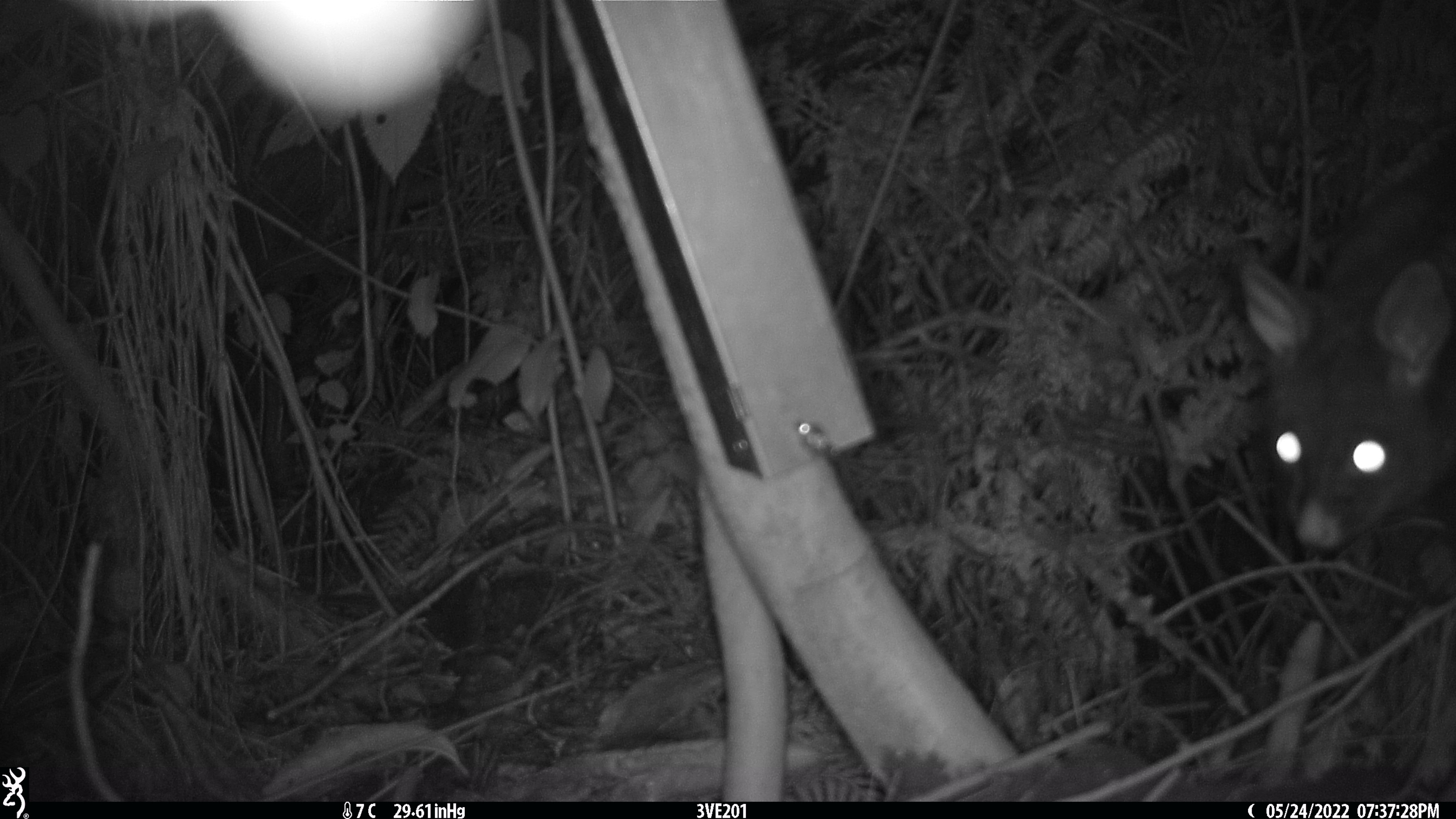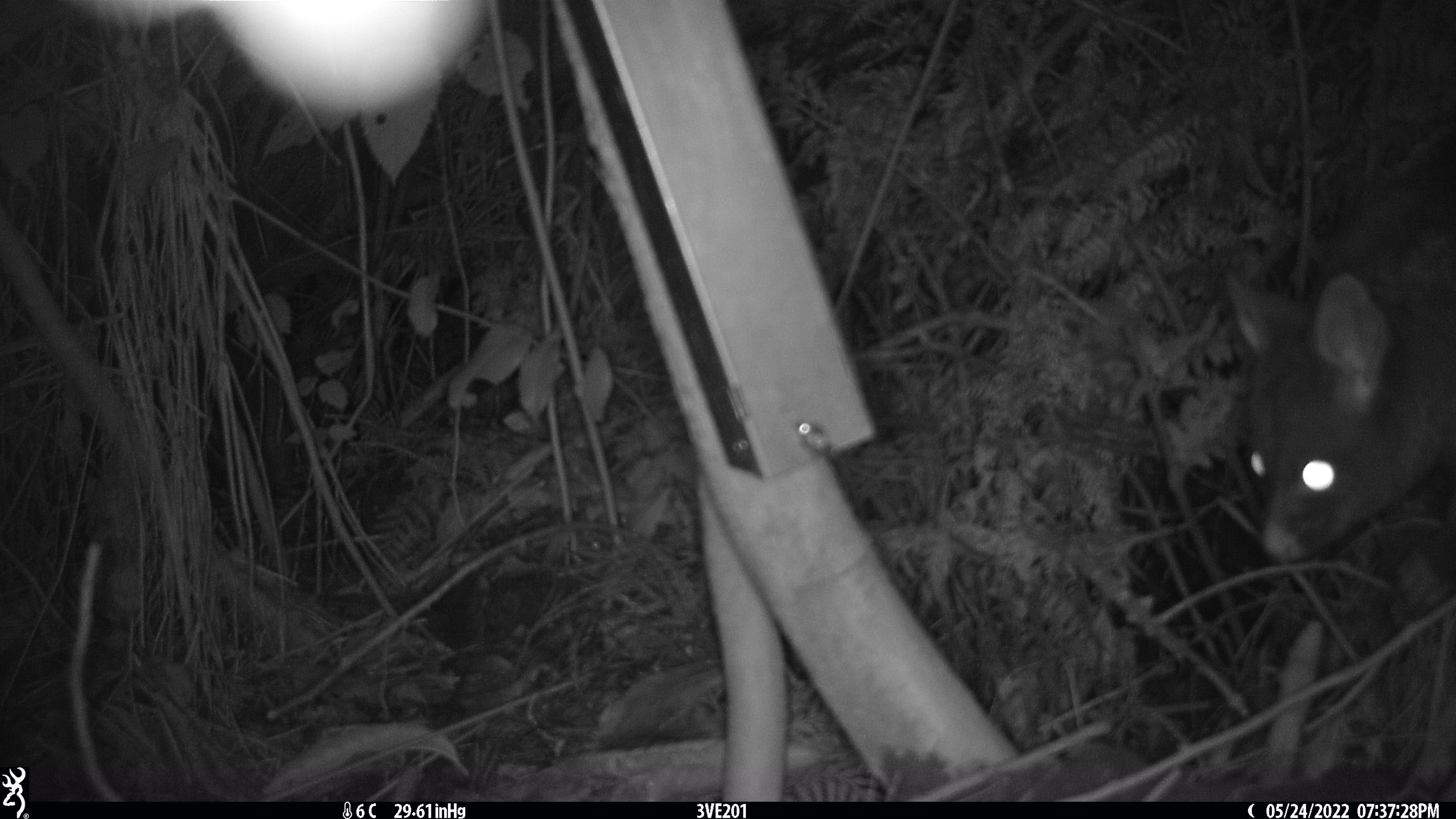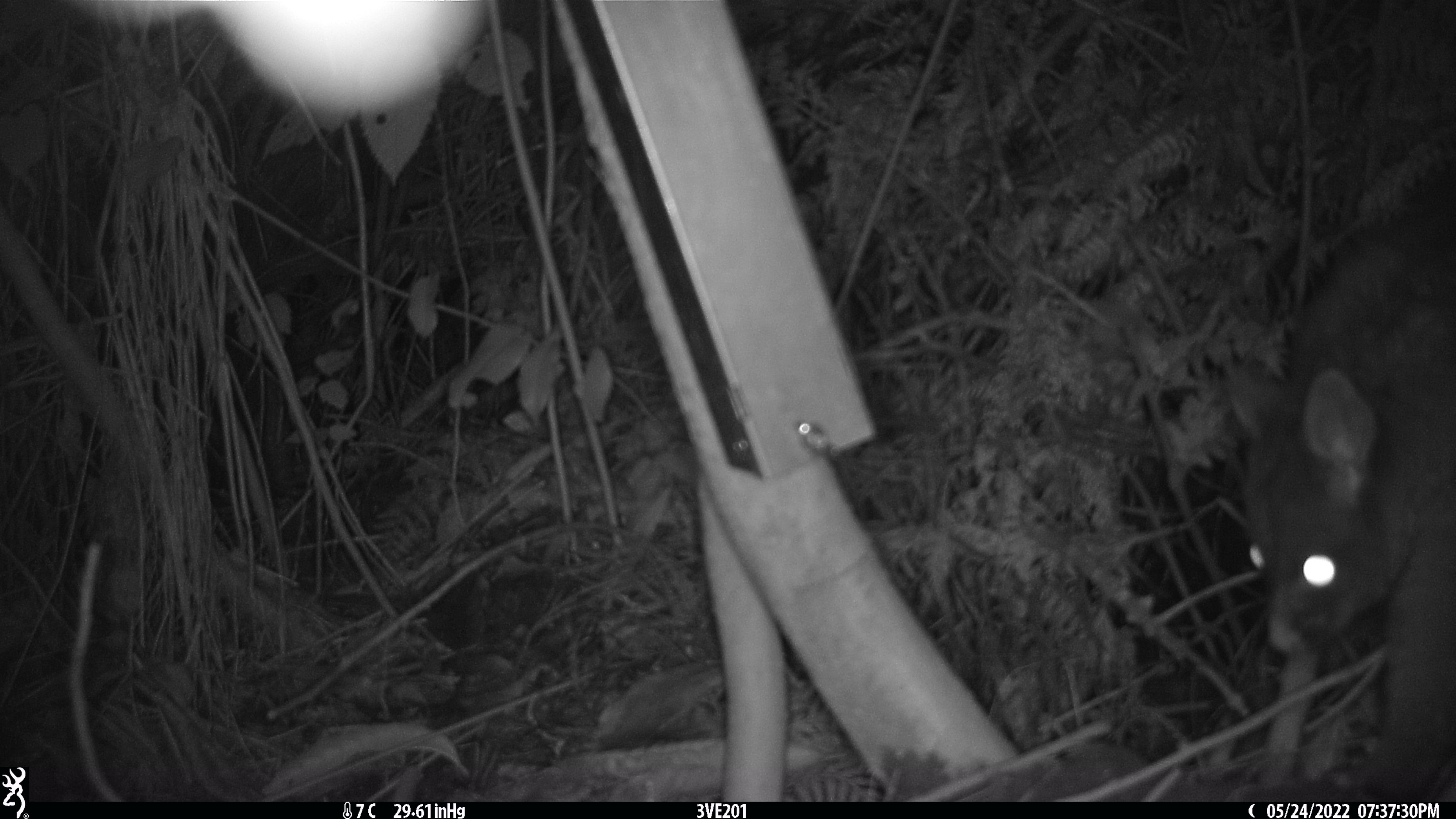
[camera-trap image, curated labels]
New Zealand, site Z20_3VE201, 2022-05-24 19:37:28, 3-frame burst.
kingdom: Animalia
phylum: Chordata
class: Mammalia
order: Diprotodontia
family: Phalangeridae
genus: Trichosurus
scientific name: Trichosurus vulpecula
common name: common brushtail possum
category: possum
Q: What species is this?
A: Possum (common brushtail possum) (Trichosurus vulpecula).